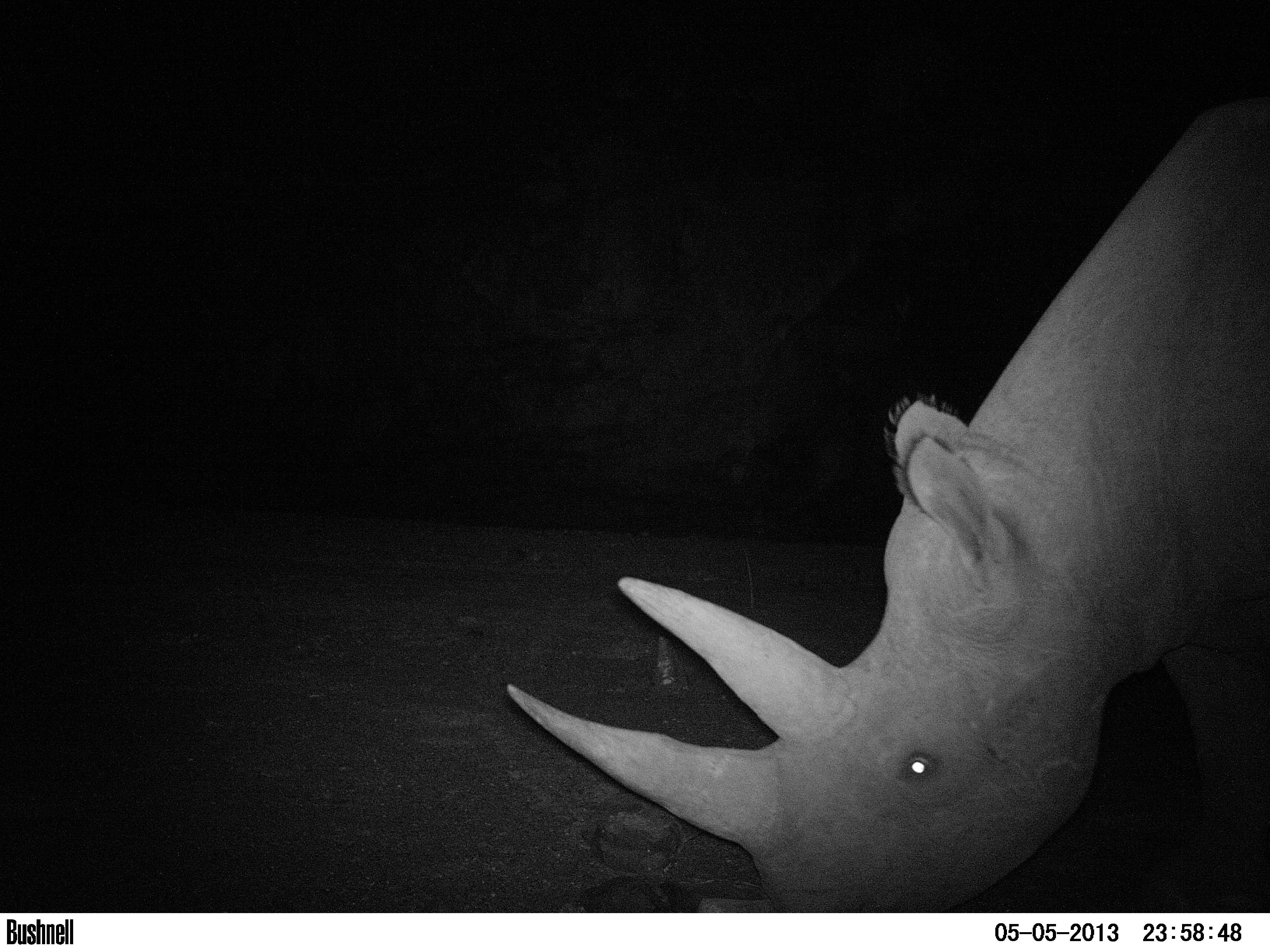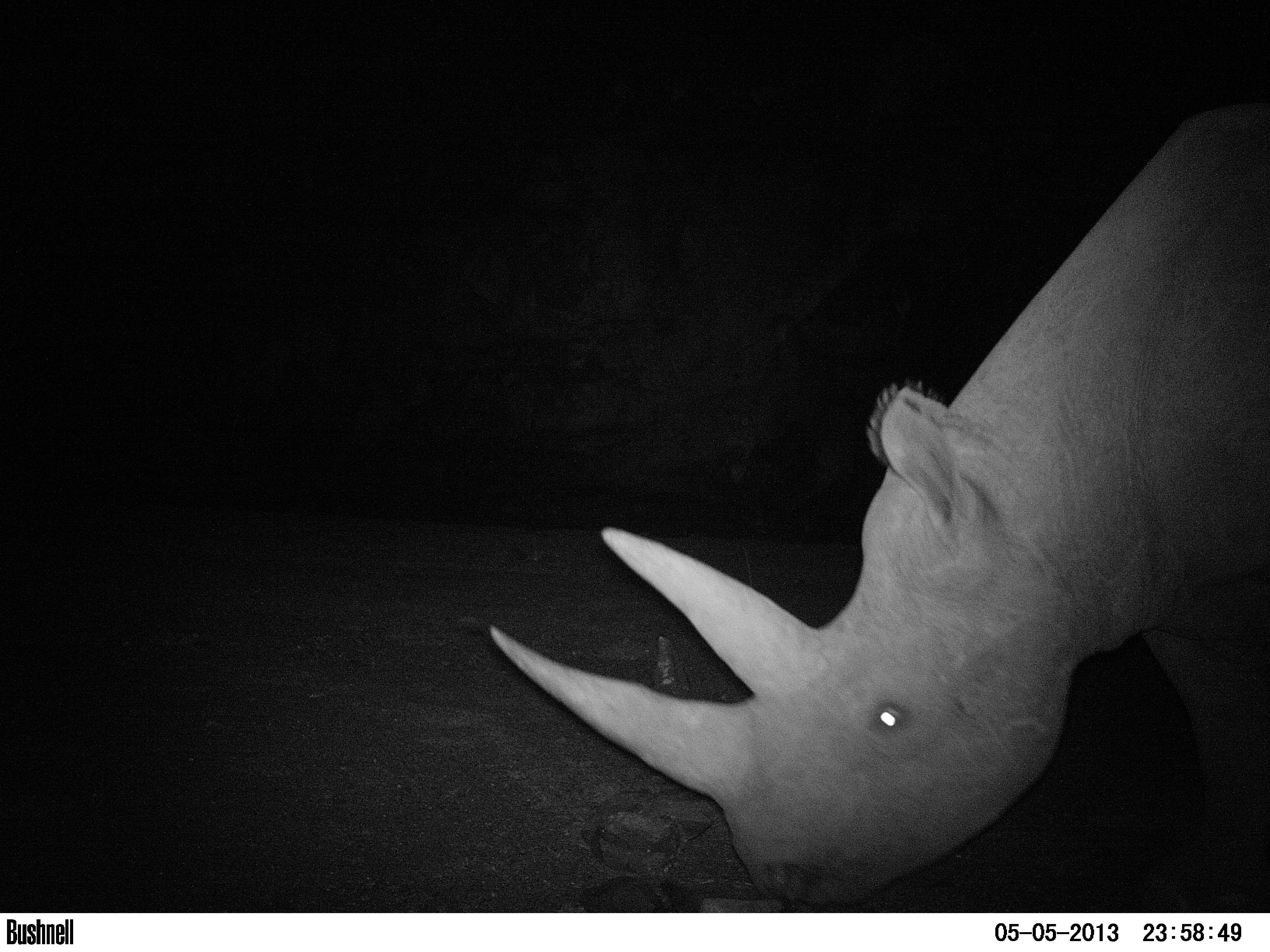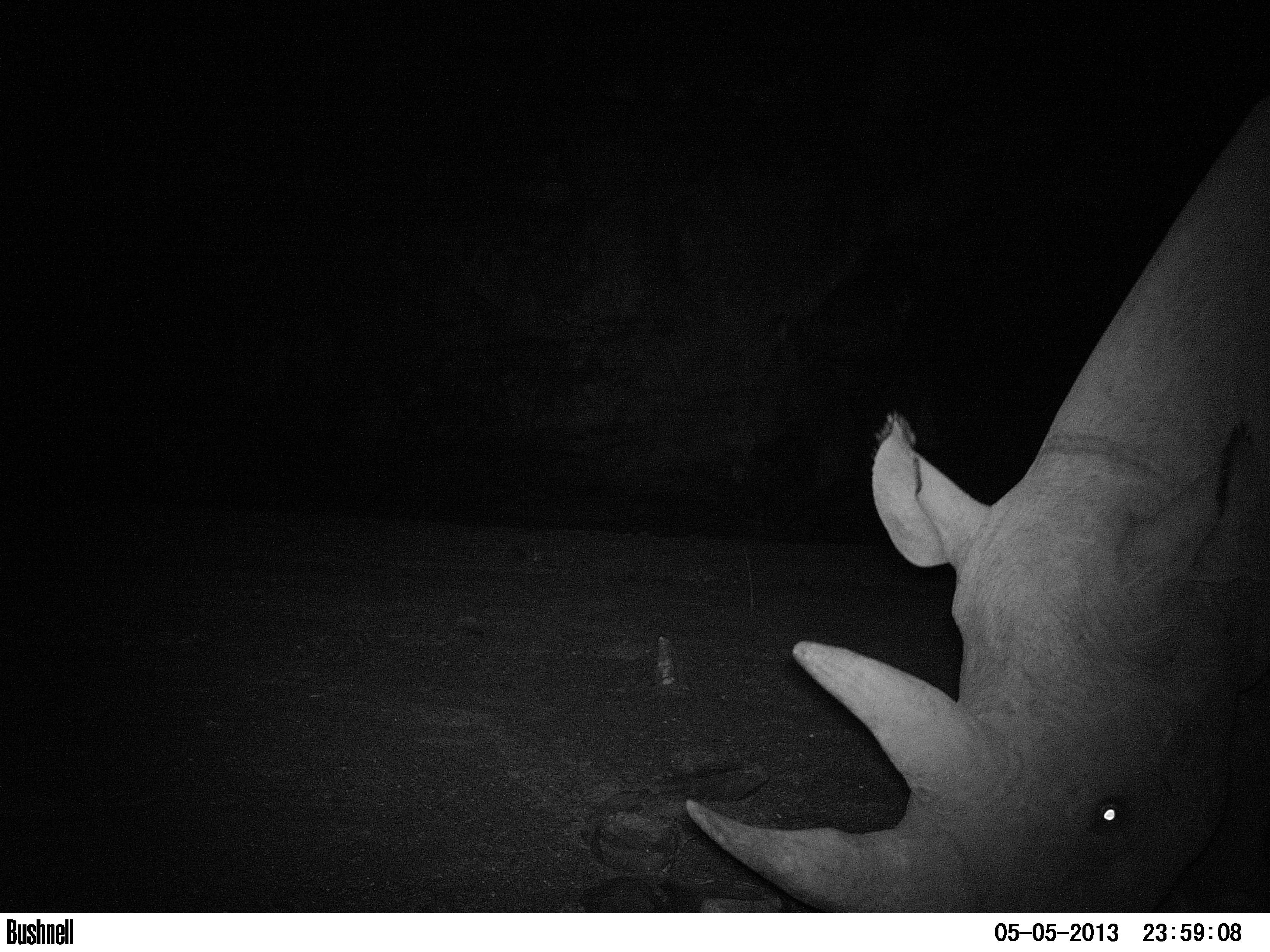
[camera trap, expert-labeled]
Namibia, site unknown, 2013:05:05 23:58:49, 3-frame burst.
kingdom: Animalia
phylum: Chordata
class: Mammalia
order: Perissodactyla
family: Rhinocerotidae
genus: Diceros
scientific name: Diceros bicornis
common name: black rhinoceros